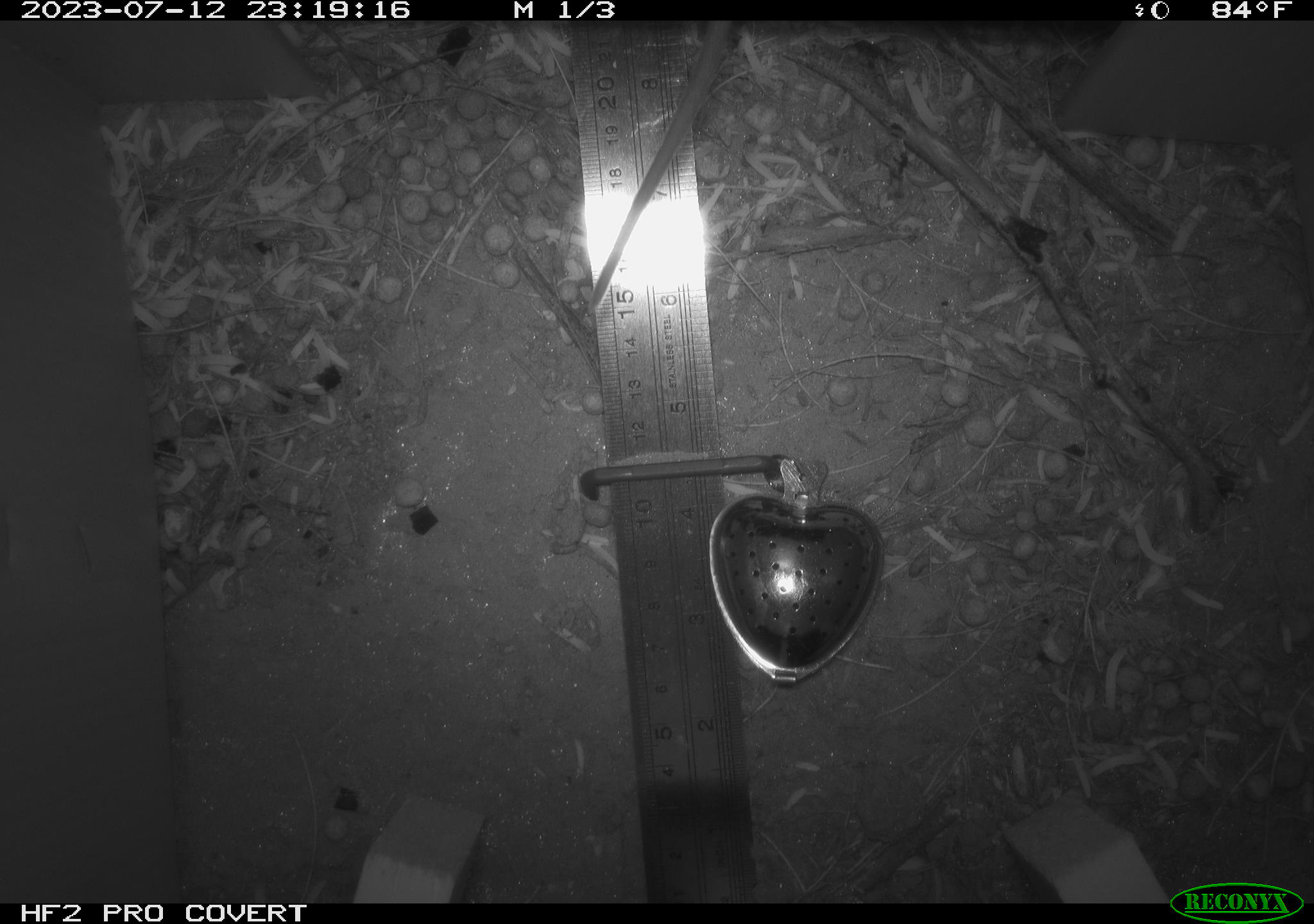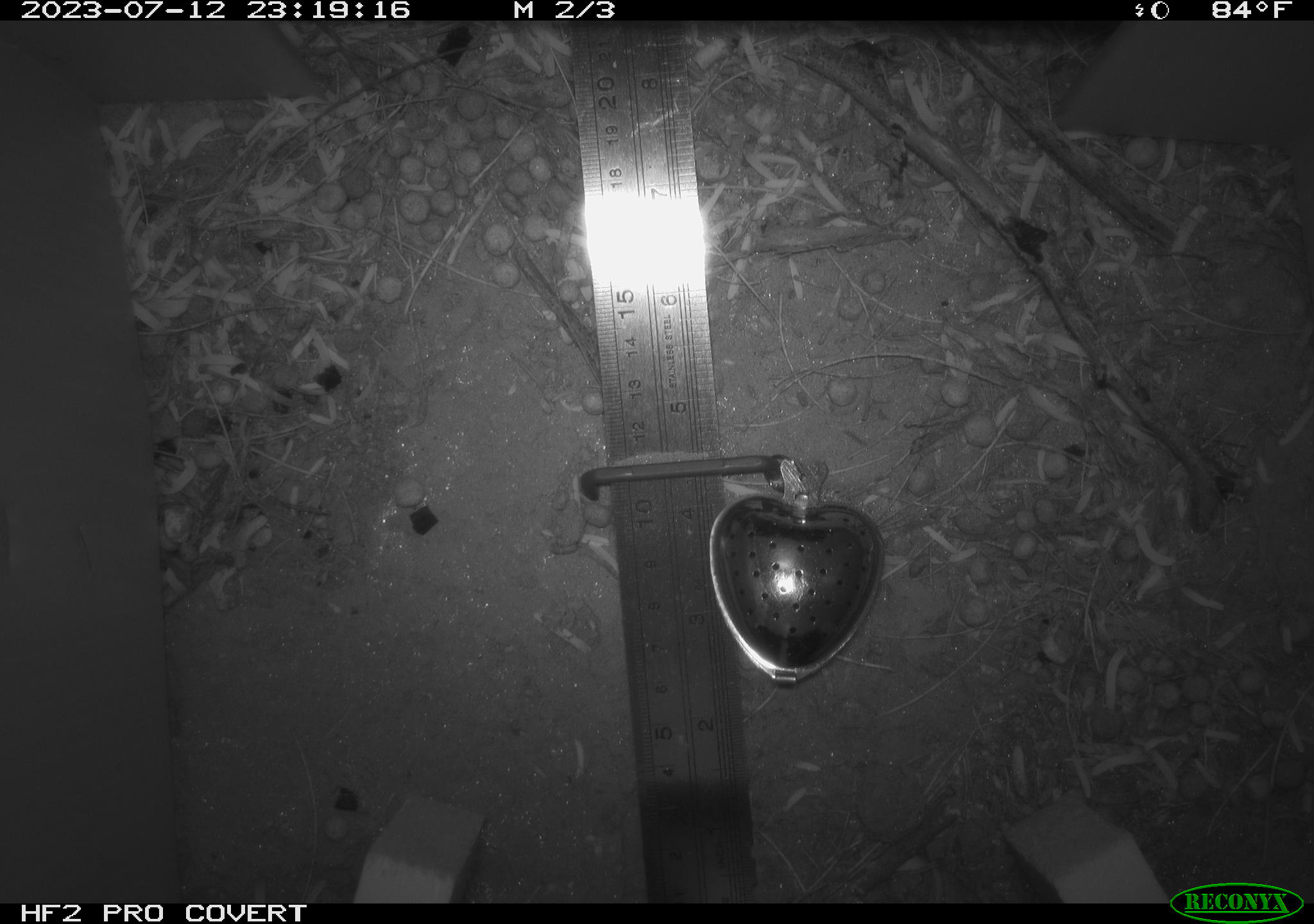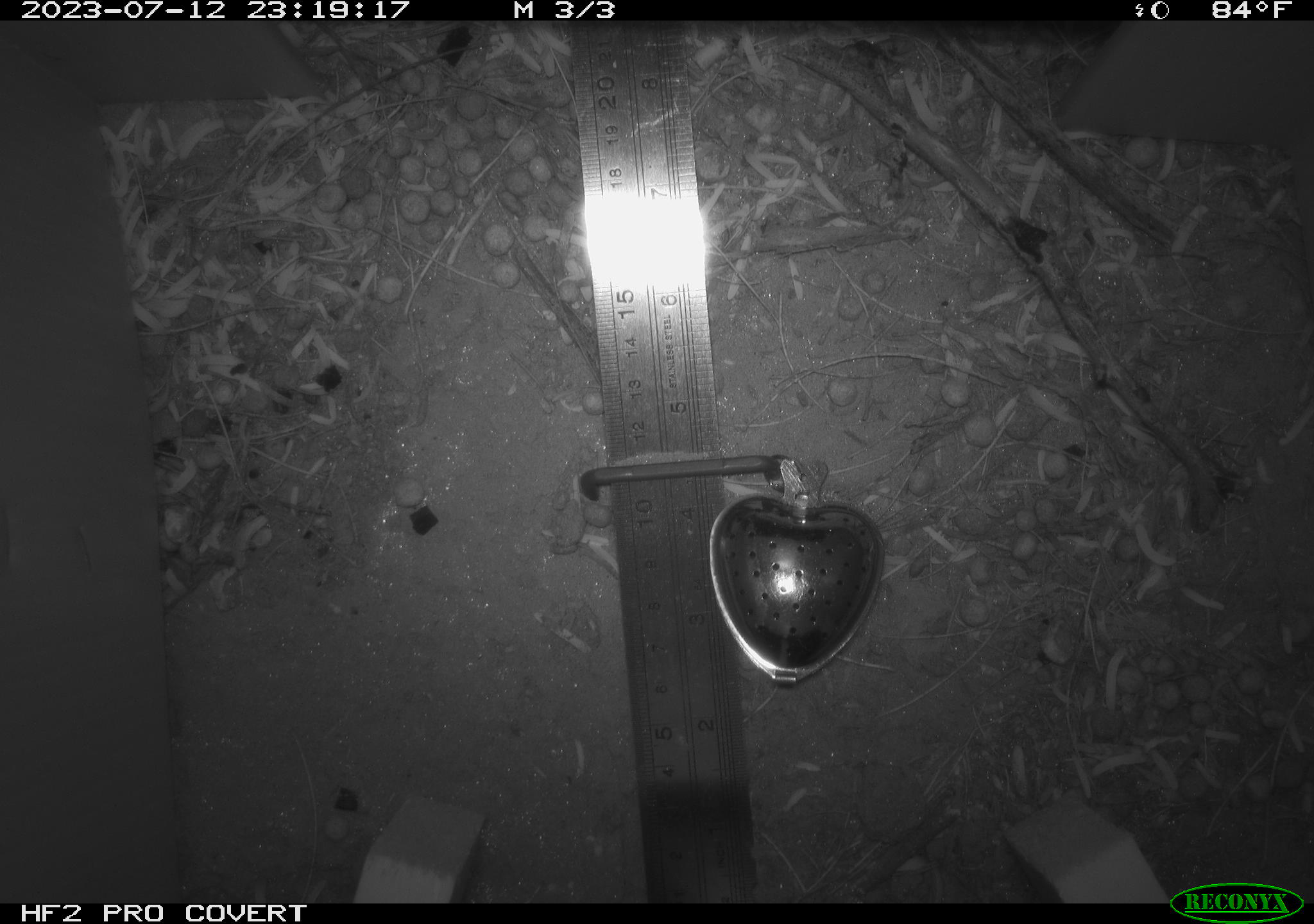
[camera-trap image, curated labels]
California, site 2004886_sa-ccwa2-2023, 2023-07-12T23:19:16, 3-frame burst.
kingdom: Animalia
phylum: Chordata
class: Mammalia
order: Rodentia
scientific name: Rodentia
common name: rodent